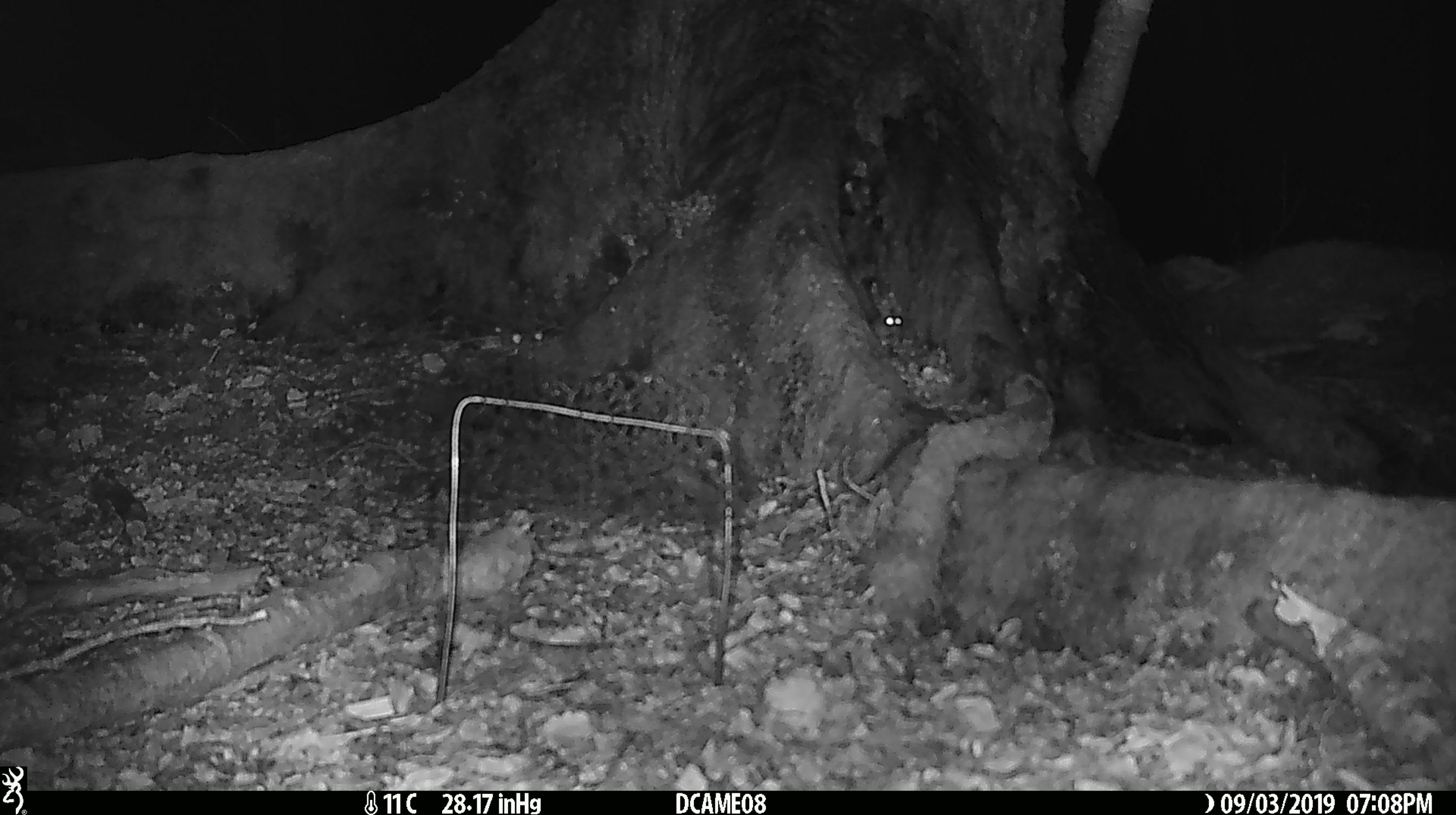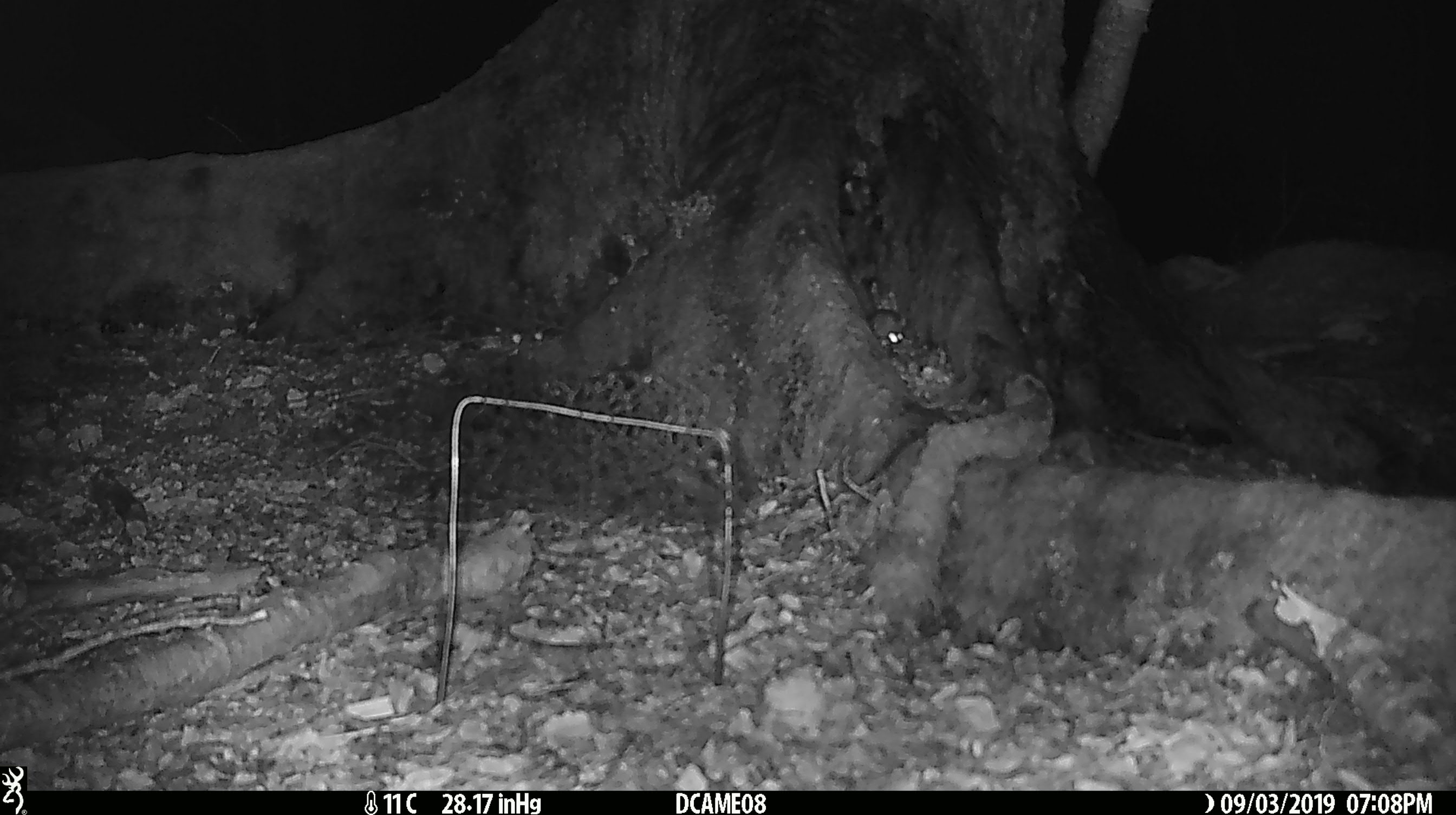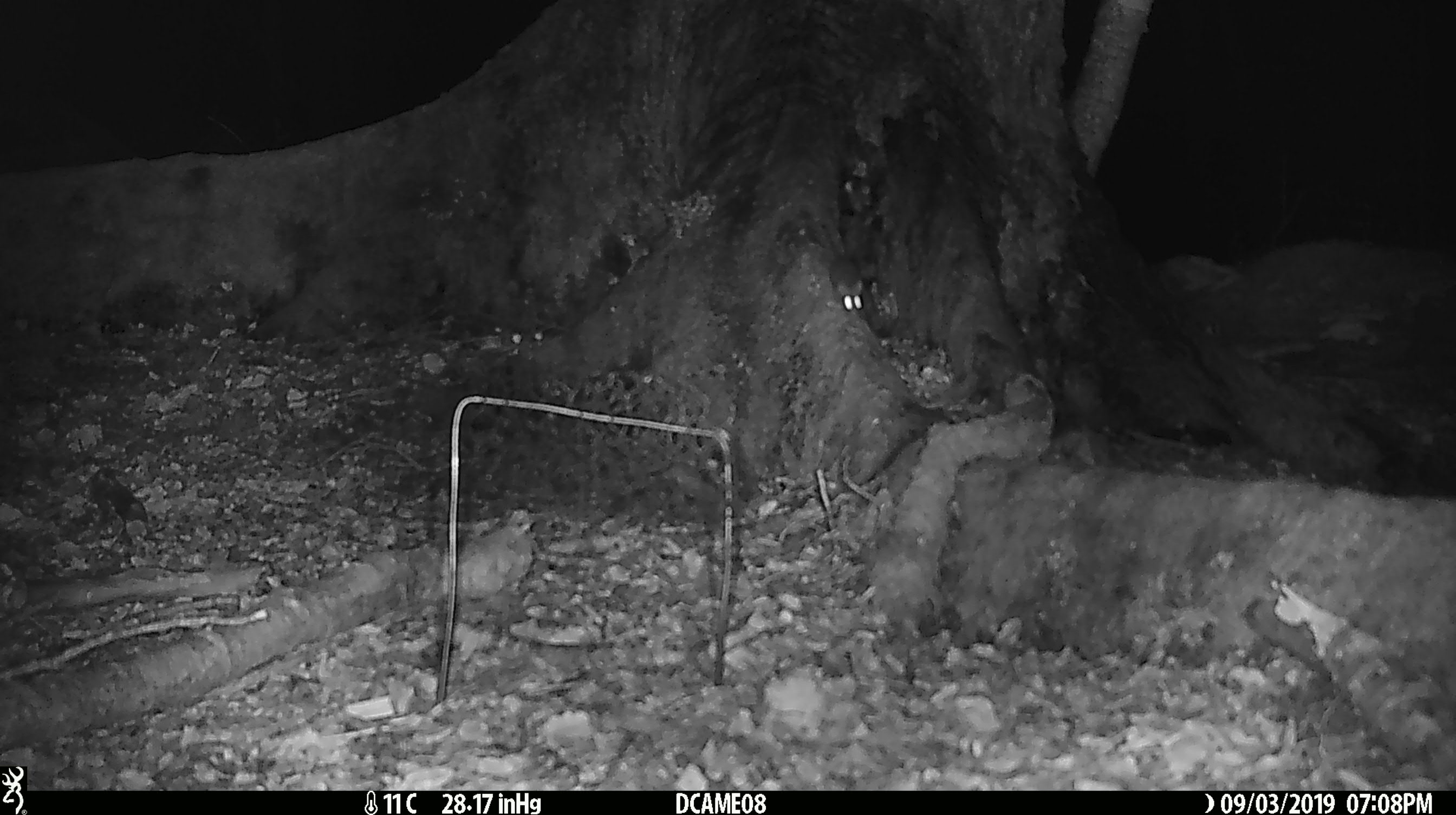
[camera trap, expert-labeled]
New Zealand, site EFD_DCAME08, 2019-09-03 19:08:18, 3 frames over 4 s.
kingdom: Animalia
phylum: Chordata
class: Mammalia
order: Rodentia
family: Muridae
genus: Mus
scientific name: Mus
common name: mouse